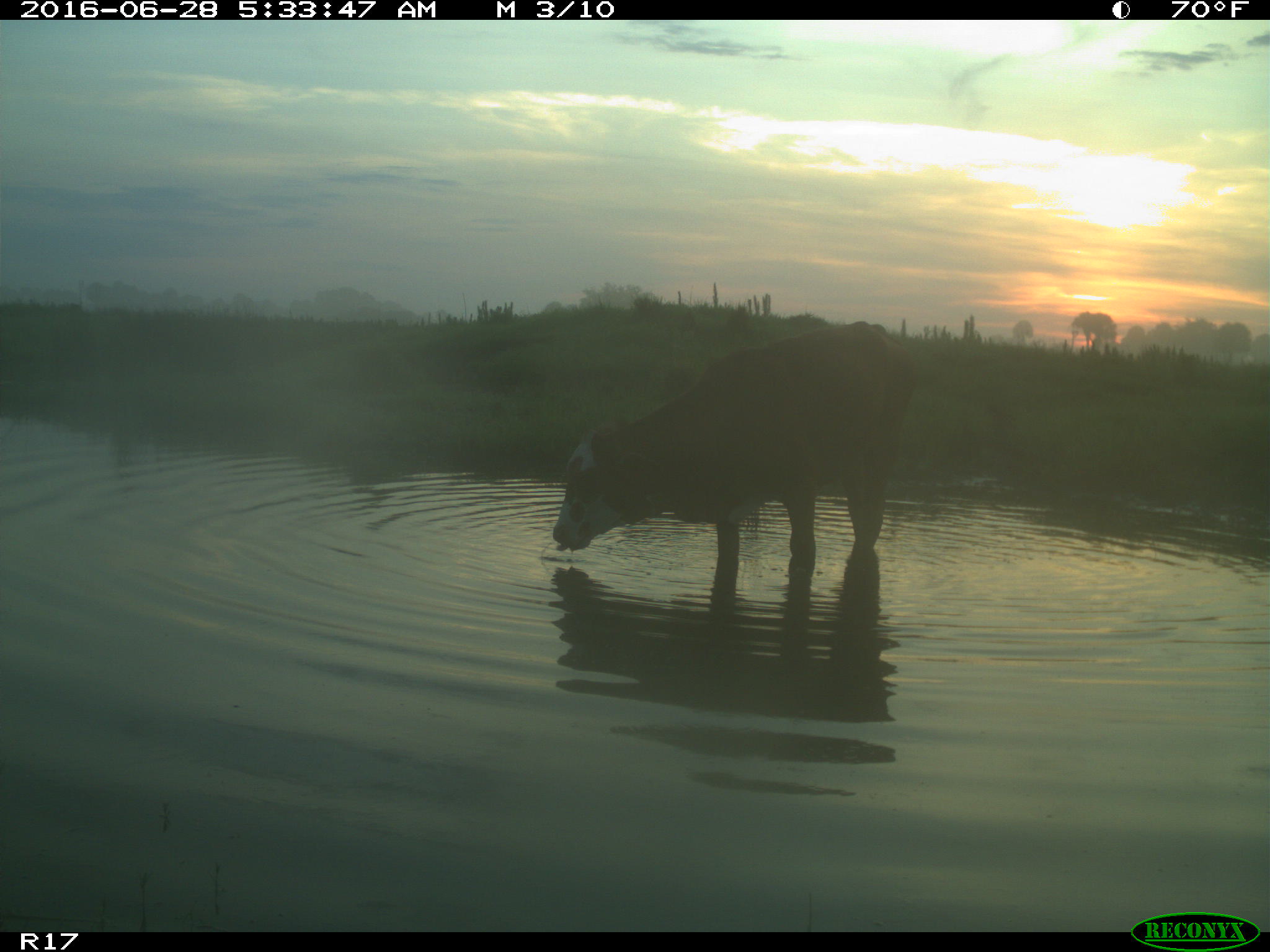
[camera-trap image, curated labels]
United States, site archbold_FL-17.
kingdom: Animalia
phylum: Chordata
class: Mammalia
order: Artiodactyla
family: Bovidae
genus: Bos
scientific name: Bos taurus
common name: domestic cow